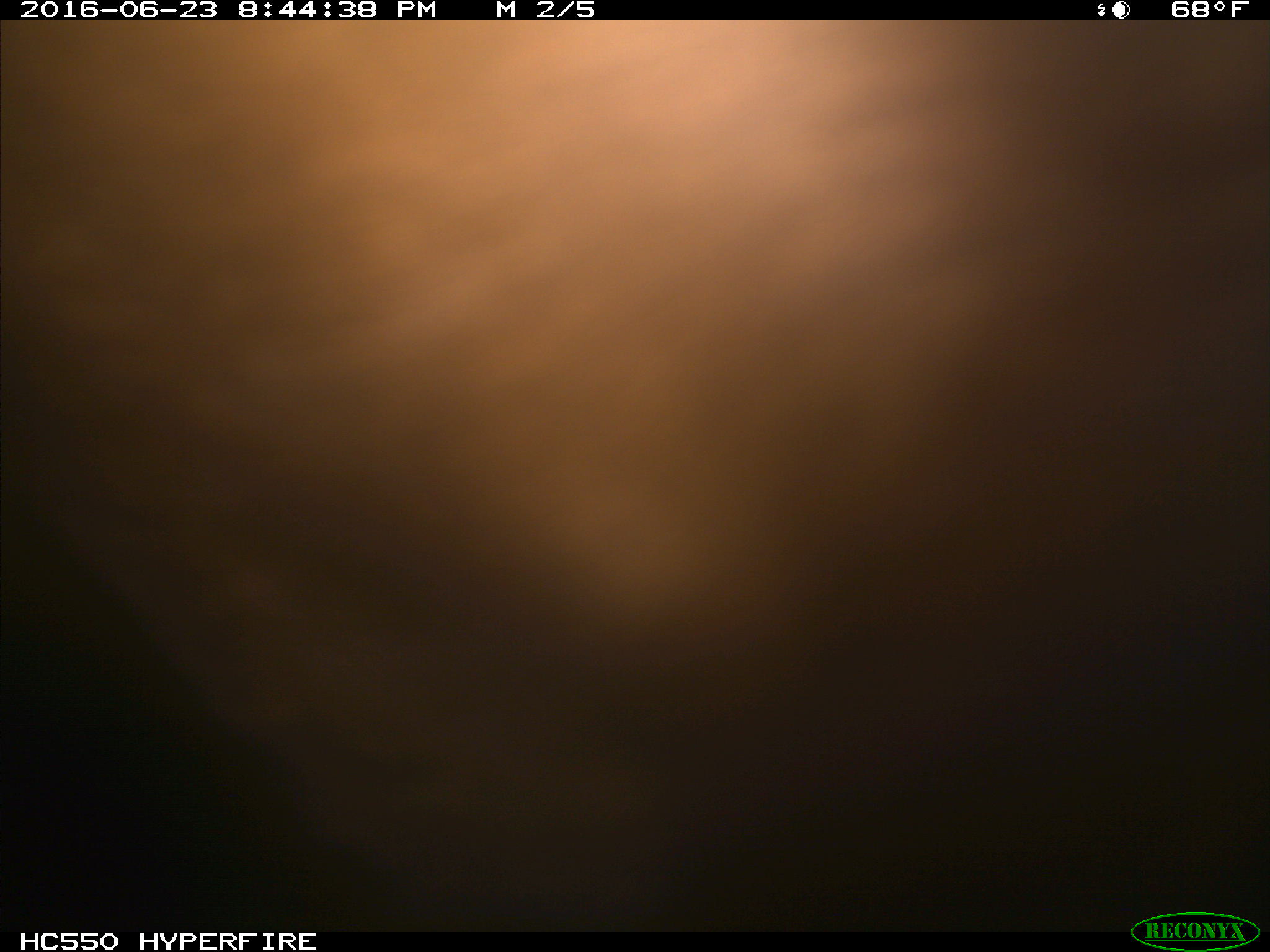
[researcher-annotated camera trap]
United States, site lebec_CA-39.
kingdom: Animalia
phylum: Chordata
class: Mammalia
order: Artiodactyla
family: Bovidae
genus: Bos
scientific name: Bos taurus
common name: domestic cow